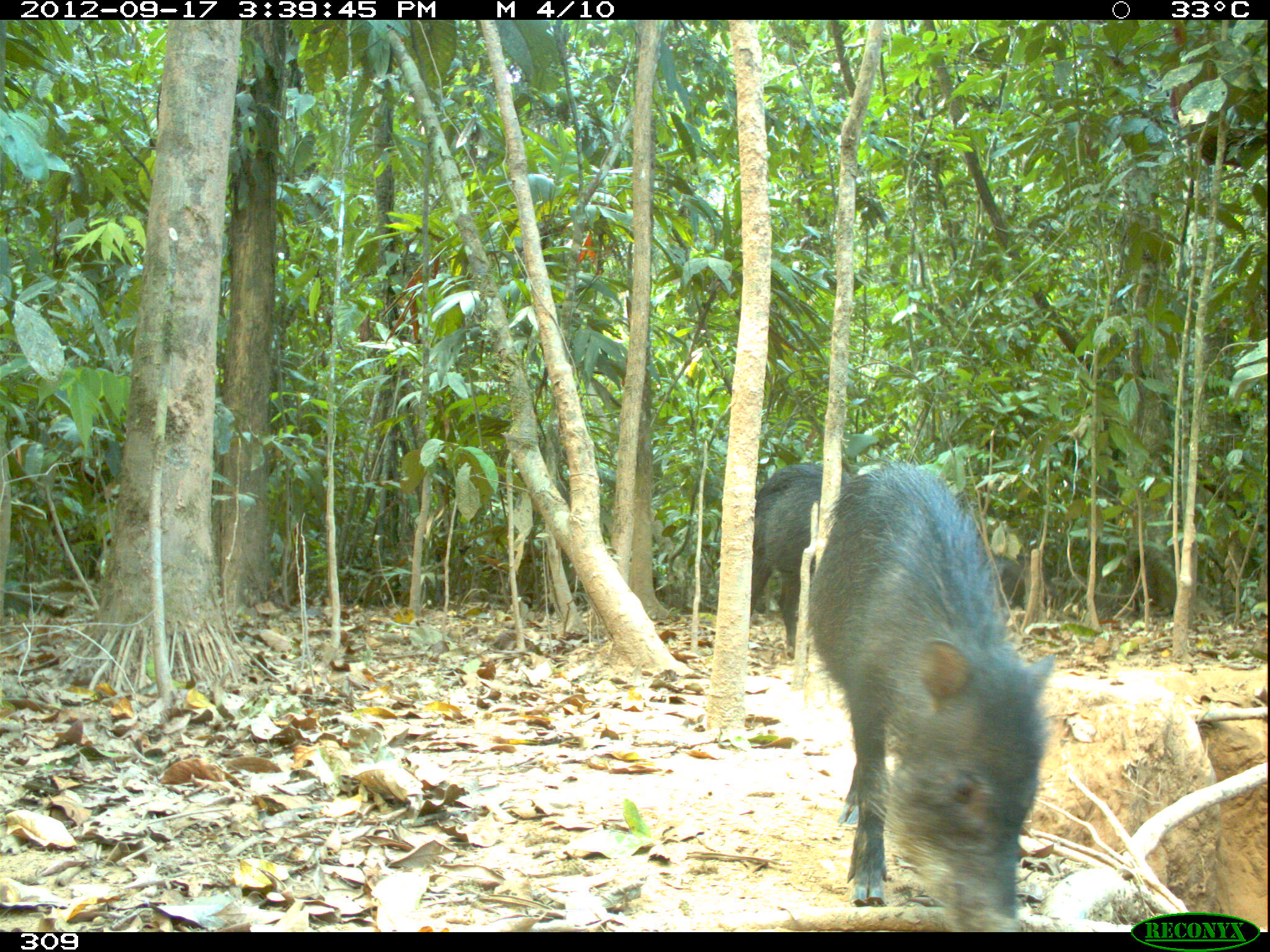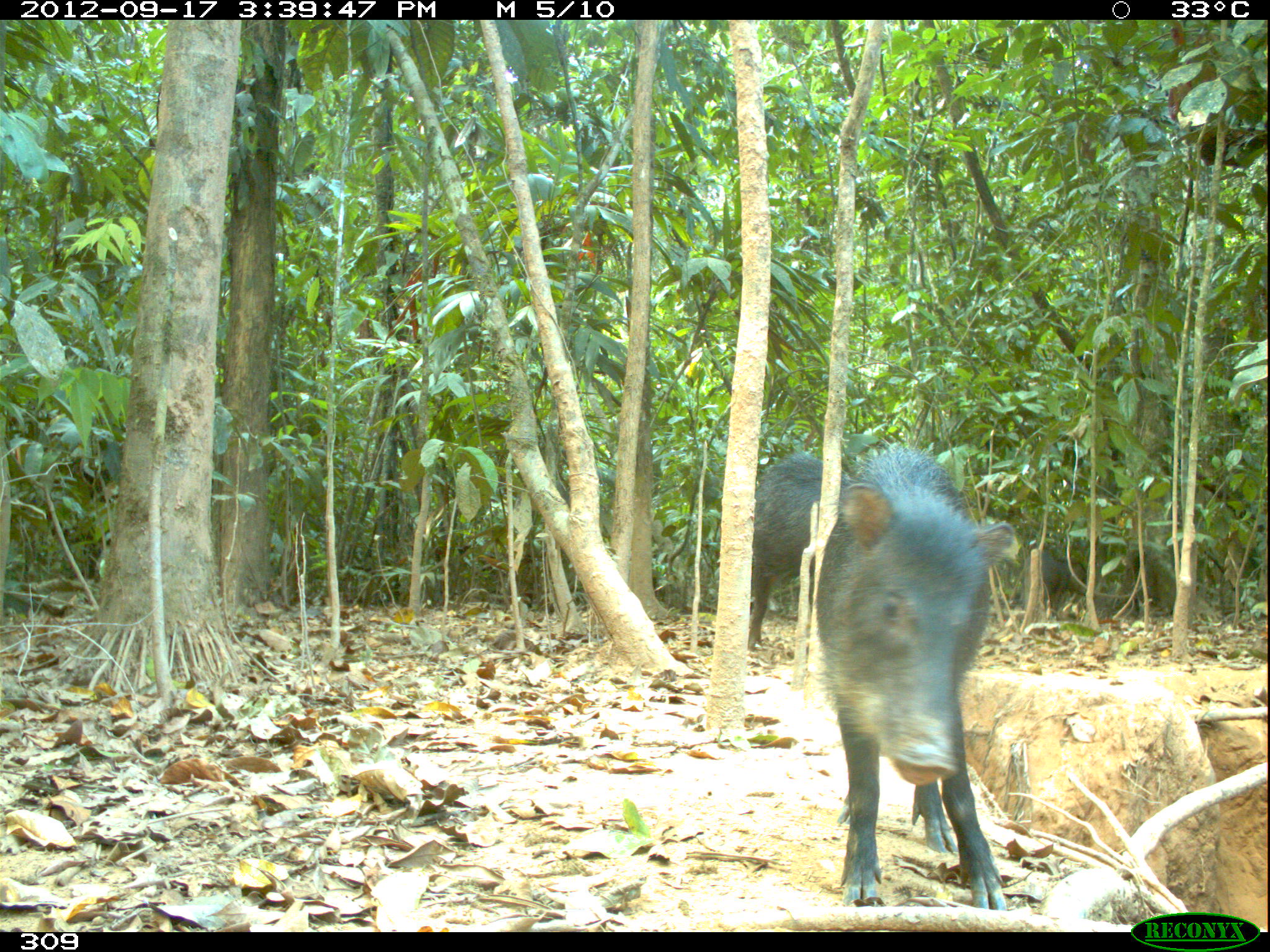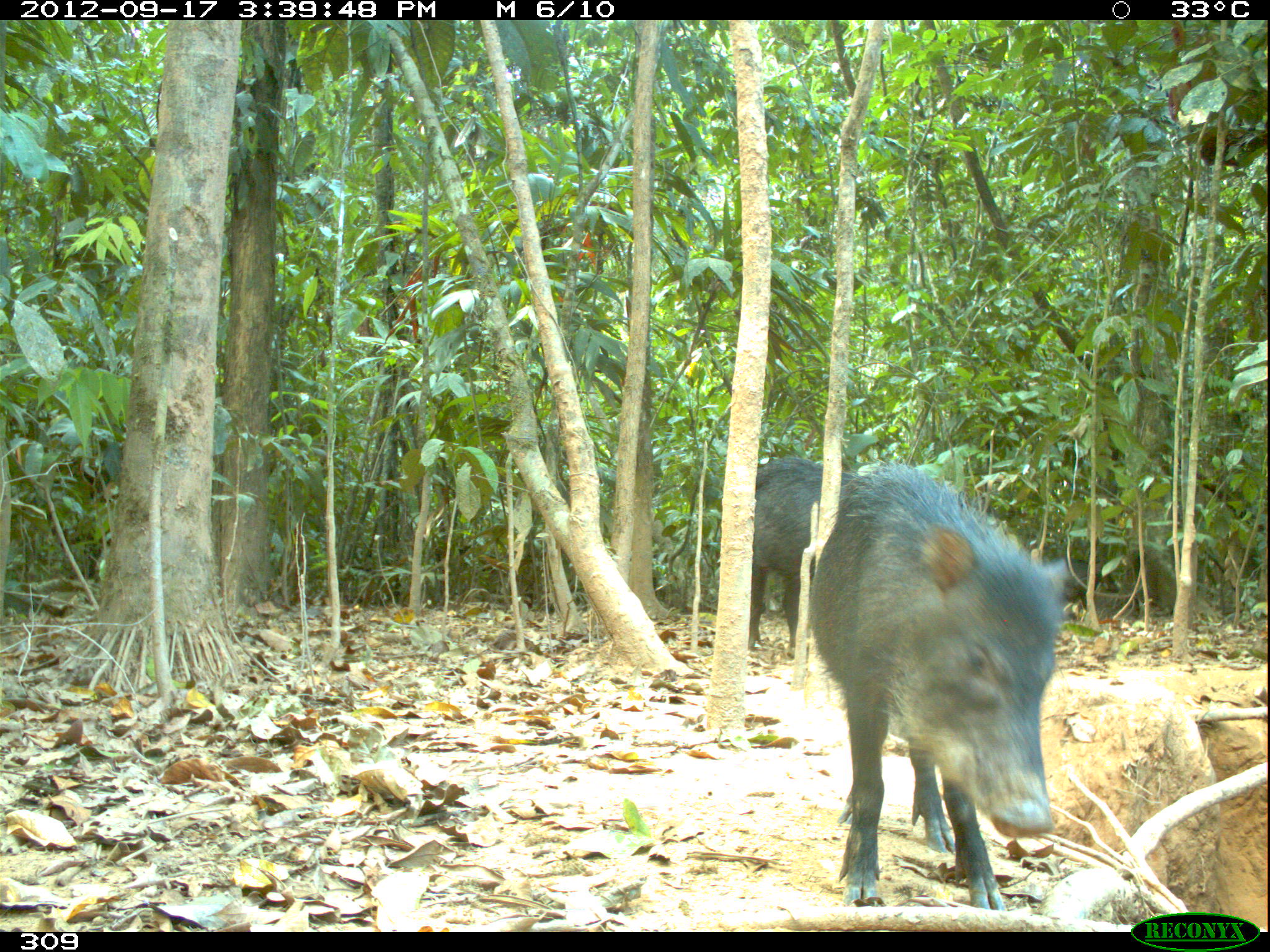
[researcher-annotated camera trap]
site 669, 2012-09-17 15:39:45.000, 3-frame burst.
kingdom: Animalia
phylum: Chordata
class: Mammalia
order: Artiodactyla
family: Tayassuidae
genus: Tayassu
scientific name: Tayassu pecari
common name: white-lipped peccary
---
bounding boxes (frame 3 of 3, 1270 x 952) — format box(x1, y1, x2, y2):
tayassu pecari: box(808, 462, 1068, 909); box(747, 457, 859, 649)